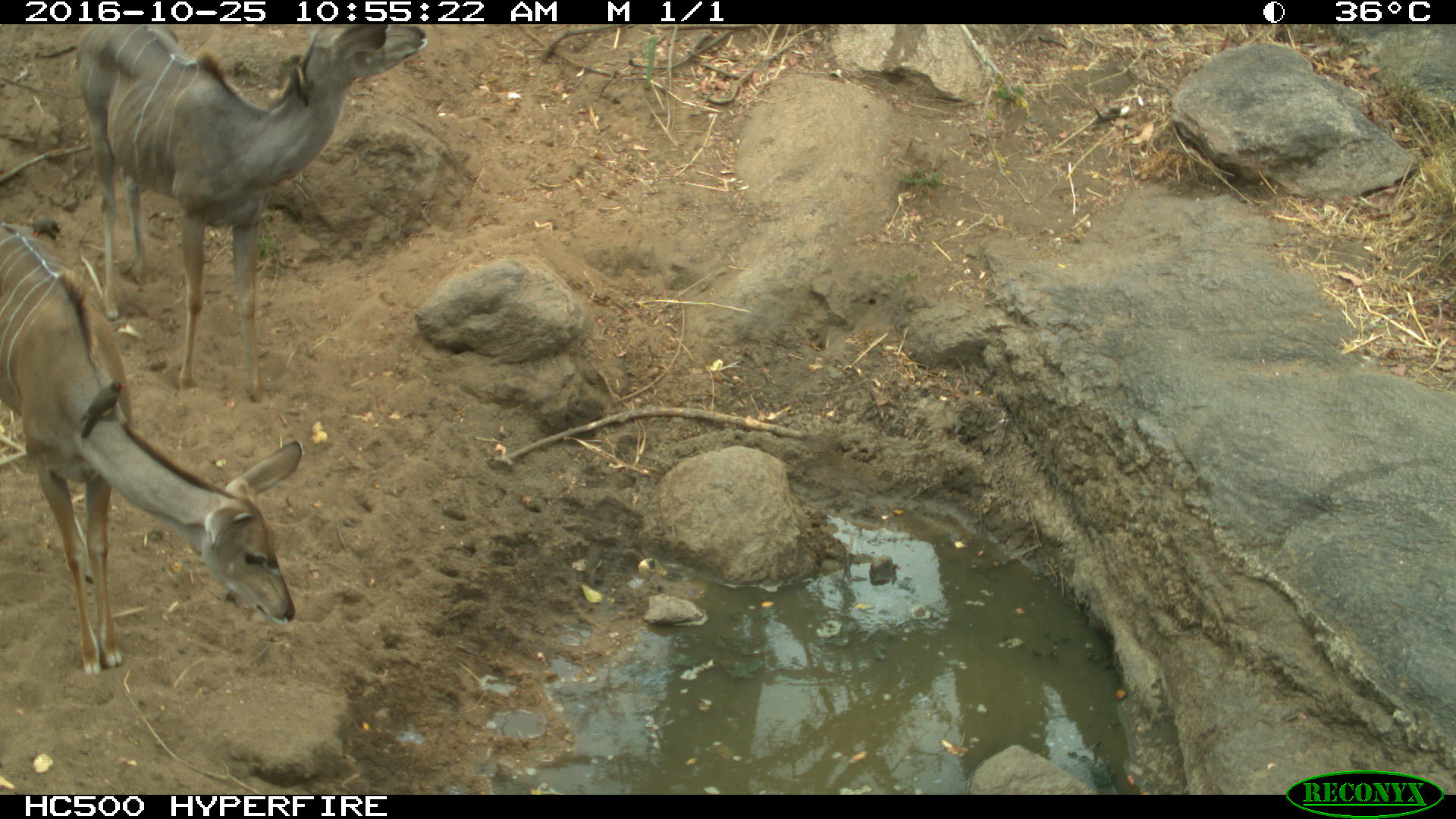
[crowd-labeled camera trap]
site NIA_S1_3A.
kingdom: Animalia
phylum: Chordata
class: Mammalia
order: Artiodactyla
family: Bovidae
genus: Tragelaphus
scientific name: Tragelaphus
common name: kudu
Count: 2.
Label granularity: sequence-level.